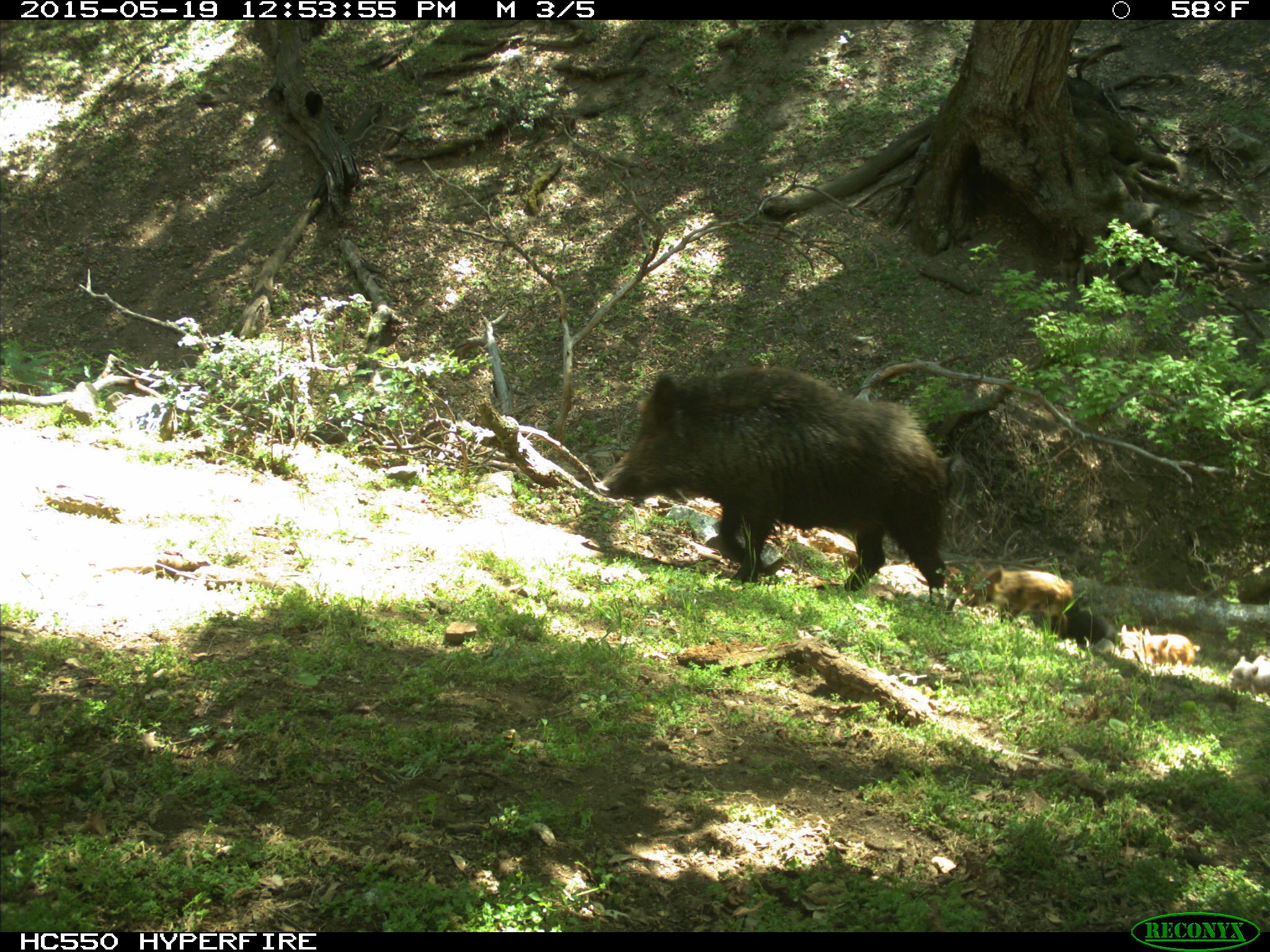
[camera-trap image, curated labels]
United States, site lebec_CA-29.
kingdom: Animalia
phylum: Chordata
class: Mammalia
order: Artiodactyla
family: Suidae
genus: Sus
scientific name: Sus scrofa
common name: wild boar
Sus scrofa (wild boar).